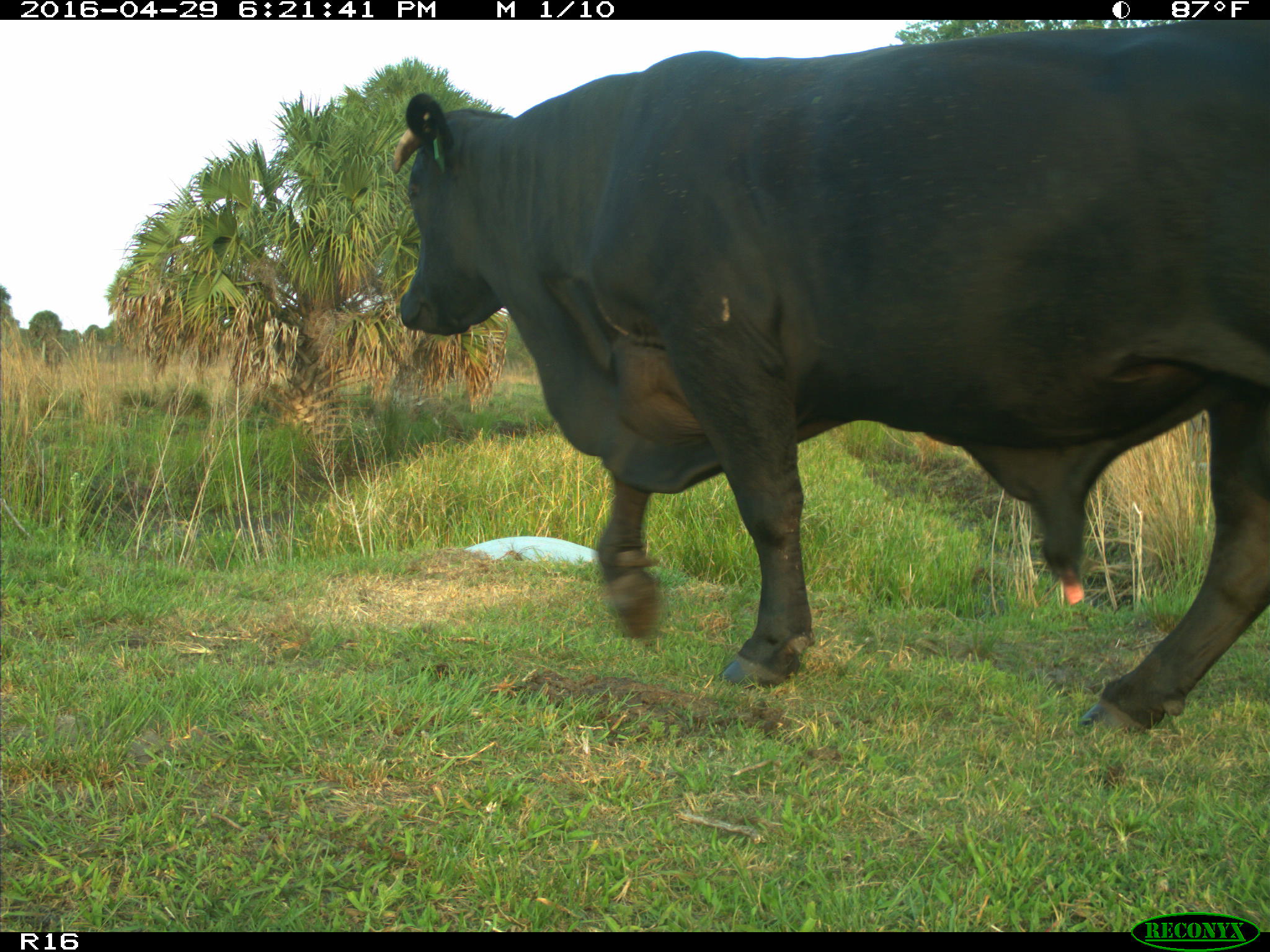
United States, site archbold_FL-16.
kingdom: Animalia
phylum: Chordata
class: Mammalia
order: Artiodactyla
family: Bovidae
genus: Bos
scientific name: Bos taurus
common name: domestic cow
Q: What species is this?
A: Bos taurus (domestic cow).